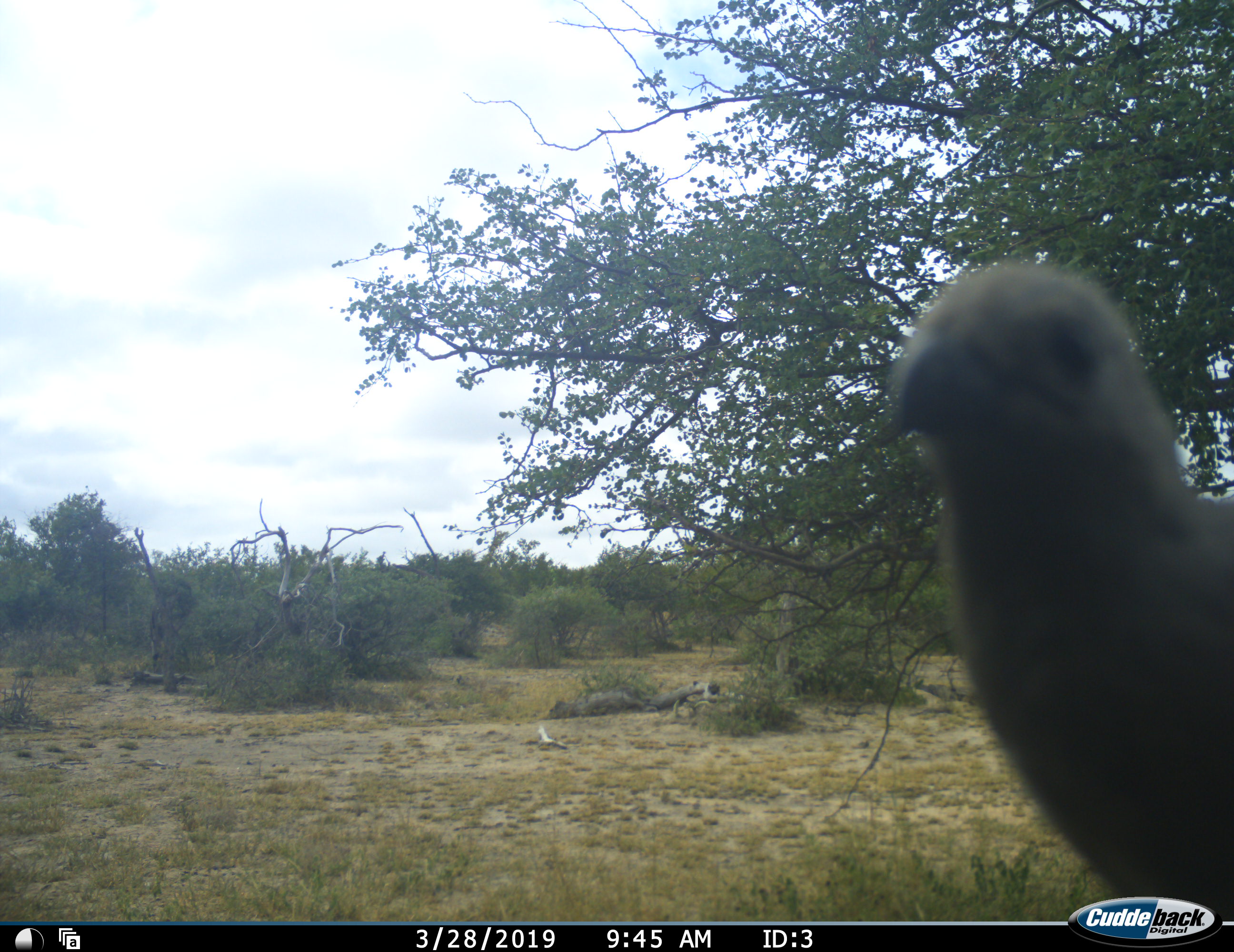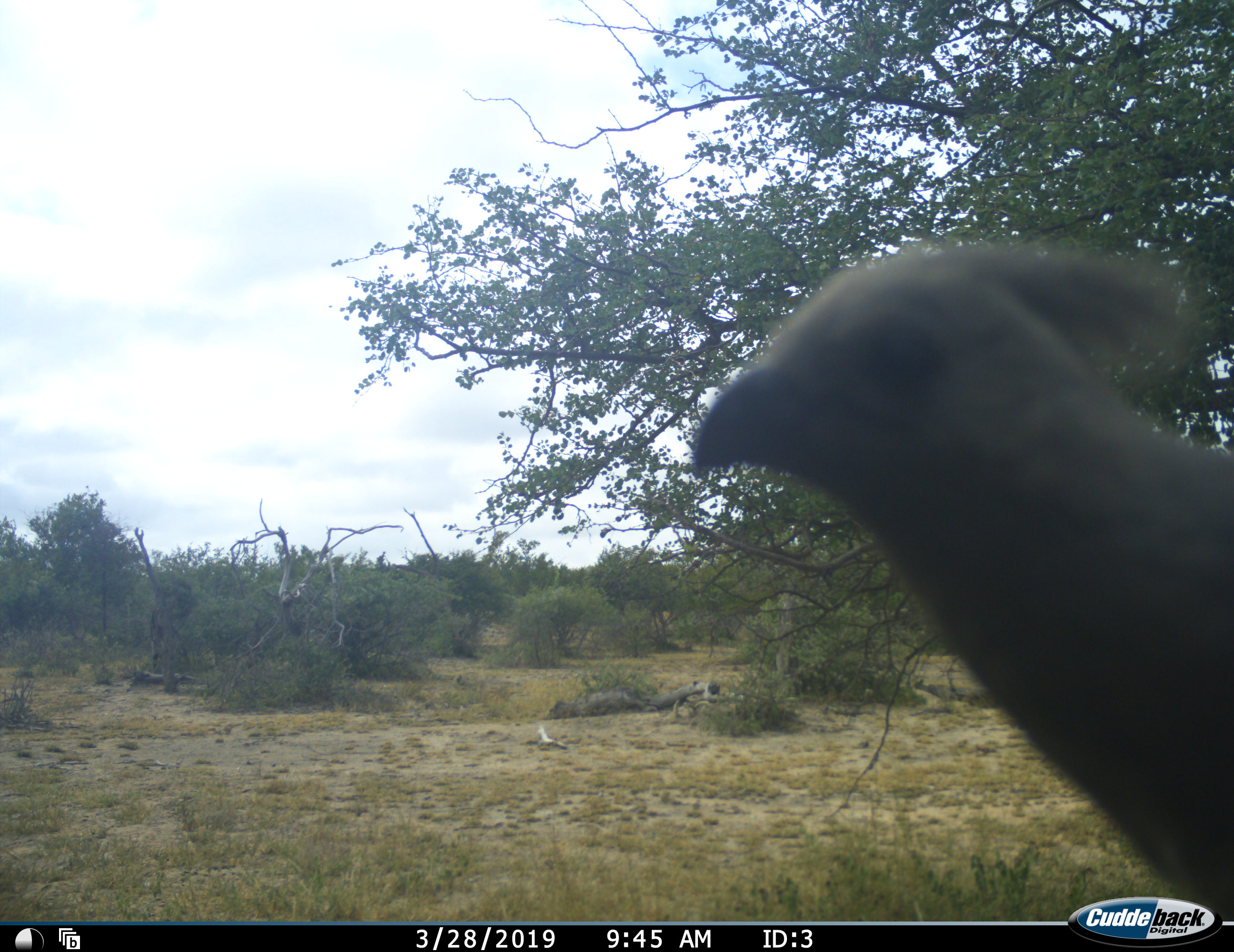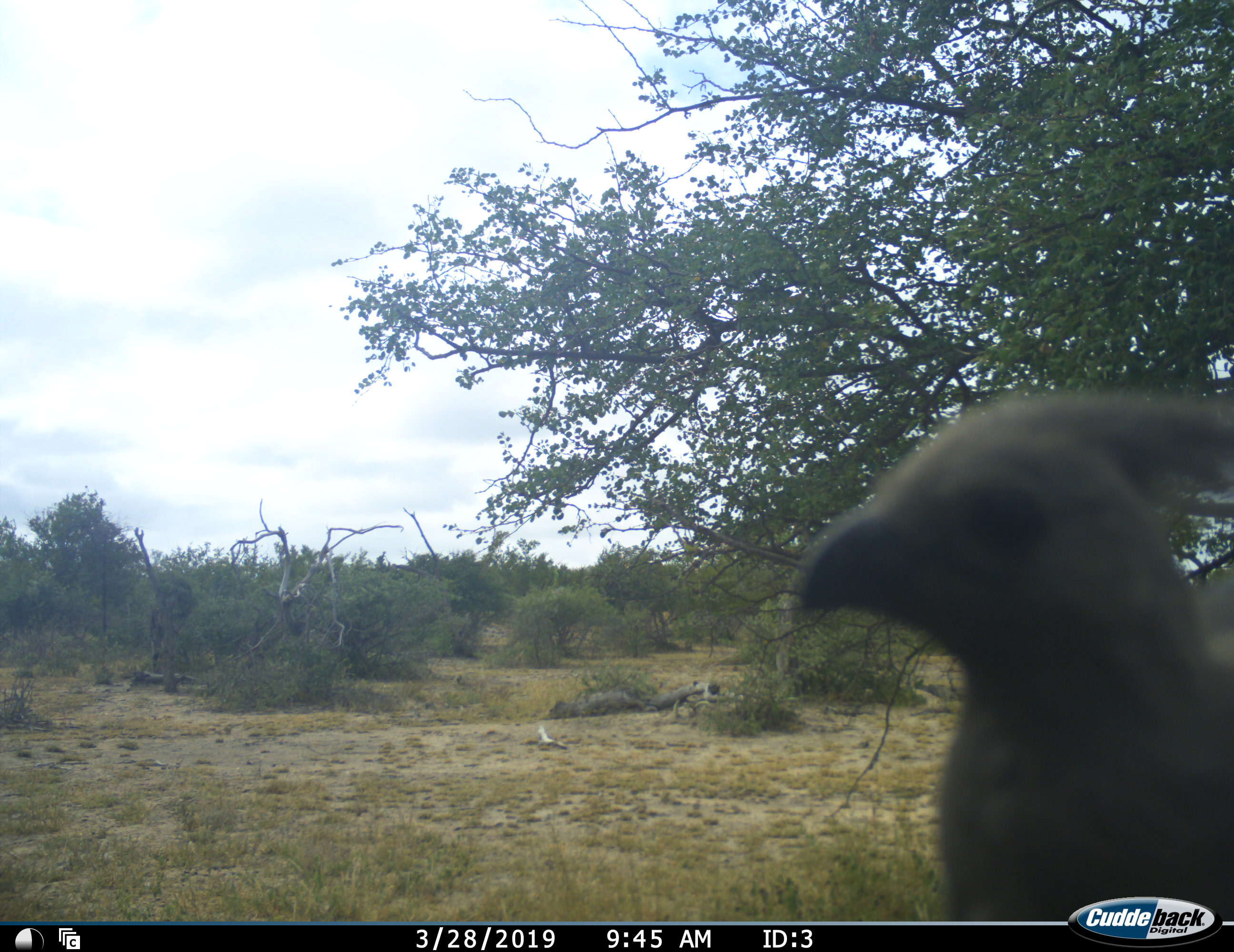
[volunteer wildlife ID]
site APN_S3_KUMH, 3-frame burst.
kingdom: Animalia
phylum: Chordata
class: Aves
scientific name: Aves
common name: bird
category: birdother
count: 1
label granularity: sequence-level